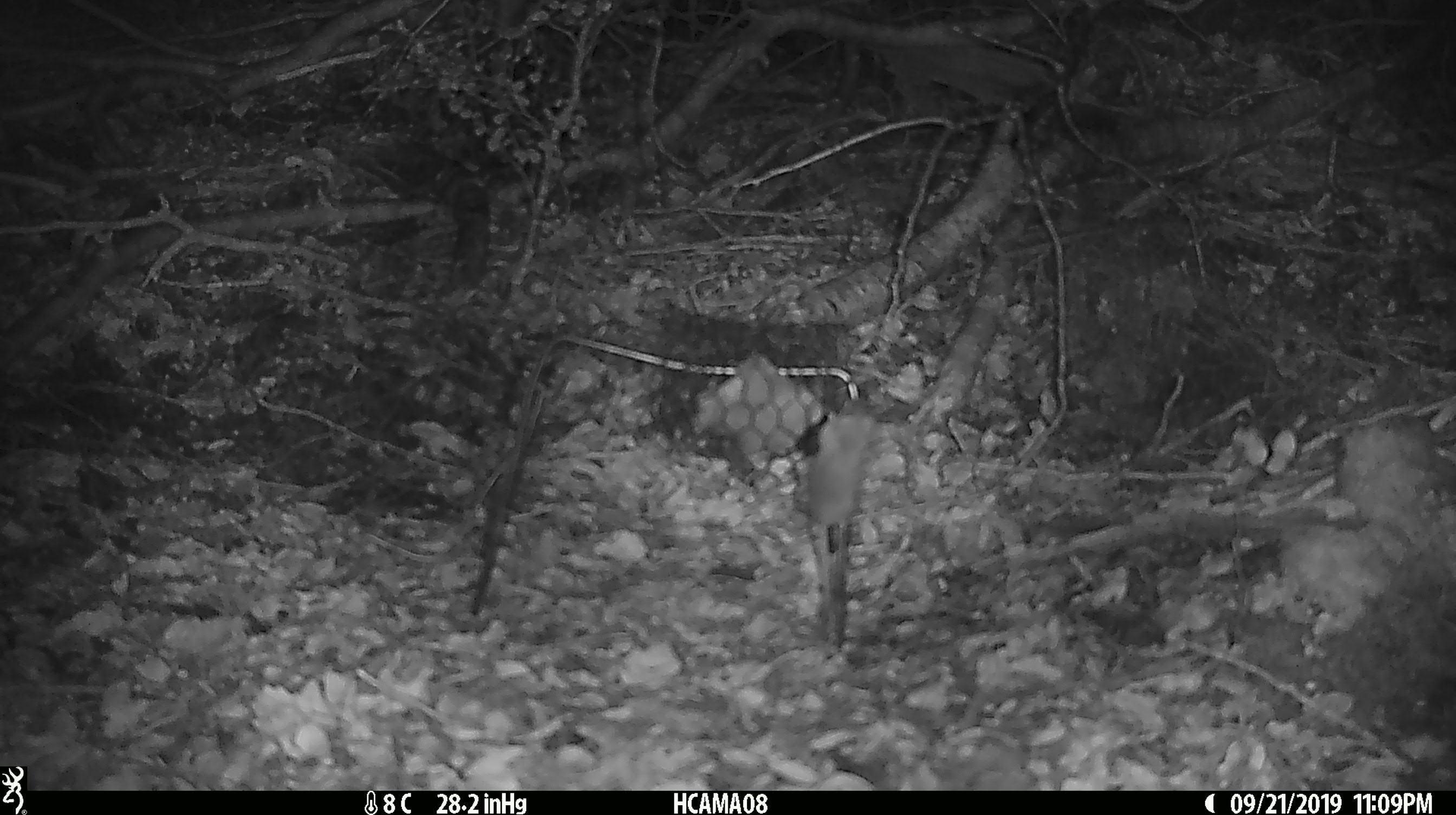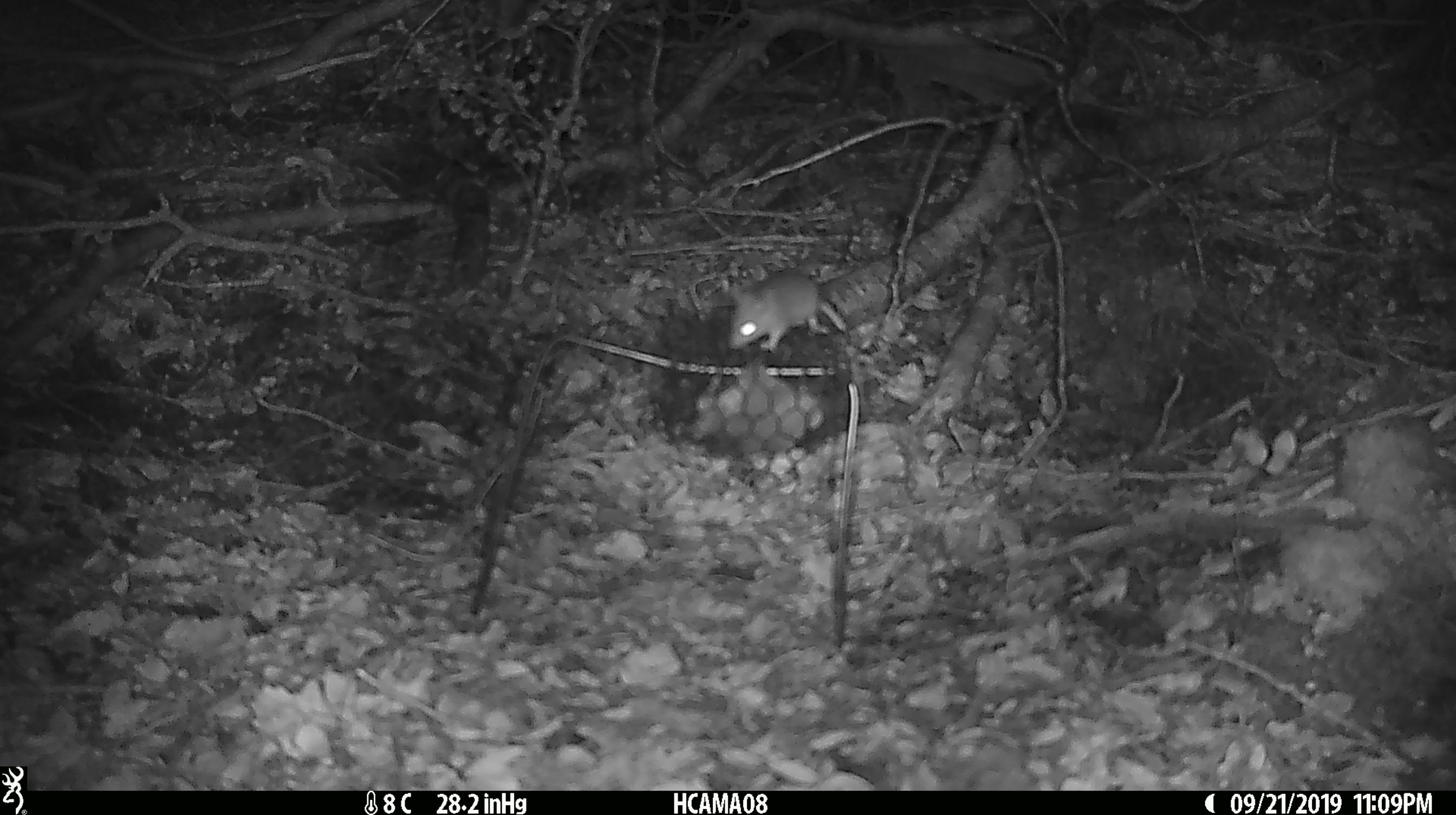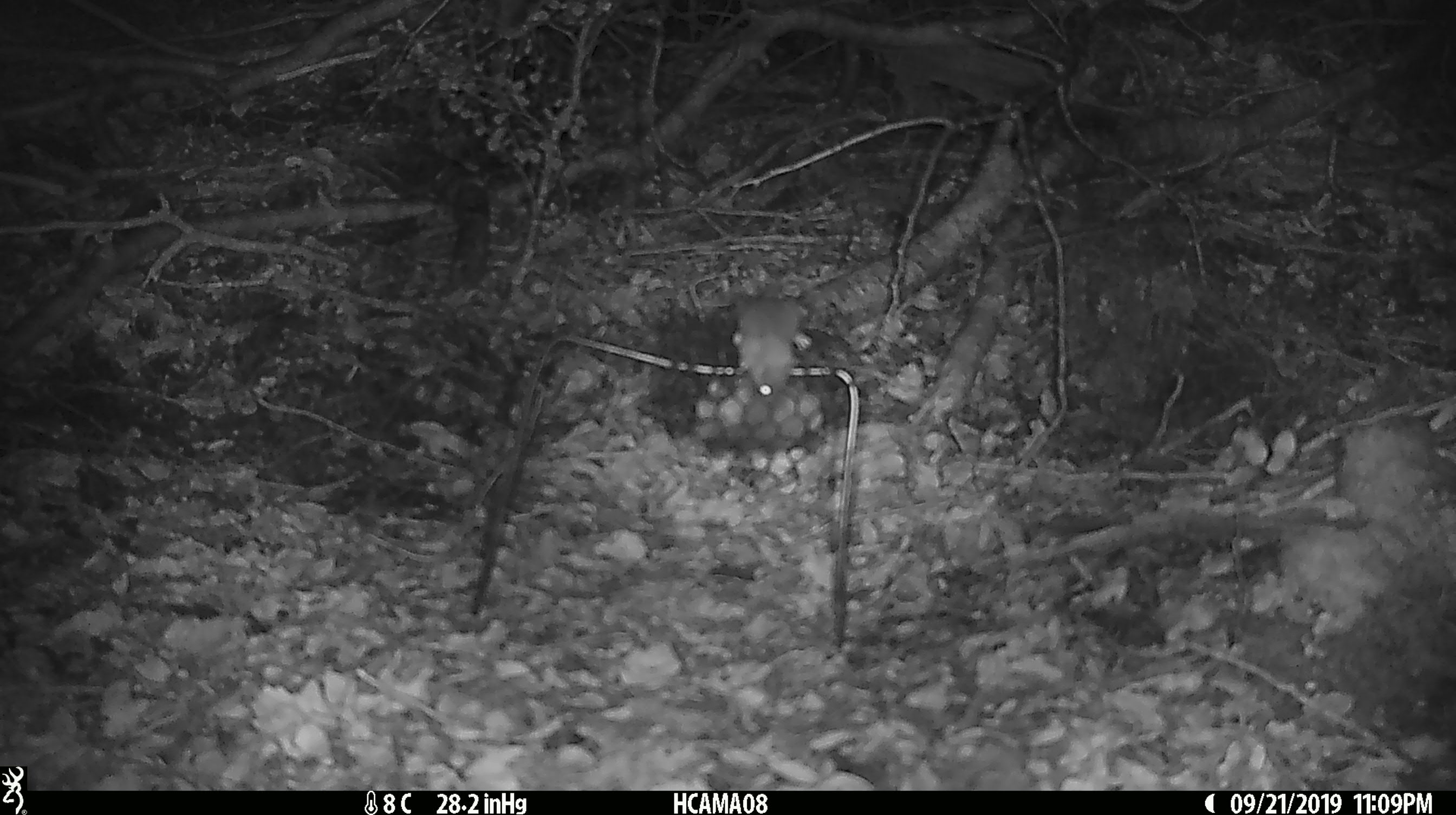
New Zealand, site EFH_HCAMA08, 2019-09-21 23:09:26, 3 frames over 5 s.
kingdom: Animalia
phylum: Chordata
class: Mammalia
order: Rodentia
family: Muridae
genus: Mus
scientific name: Mus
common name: mouse